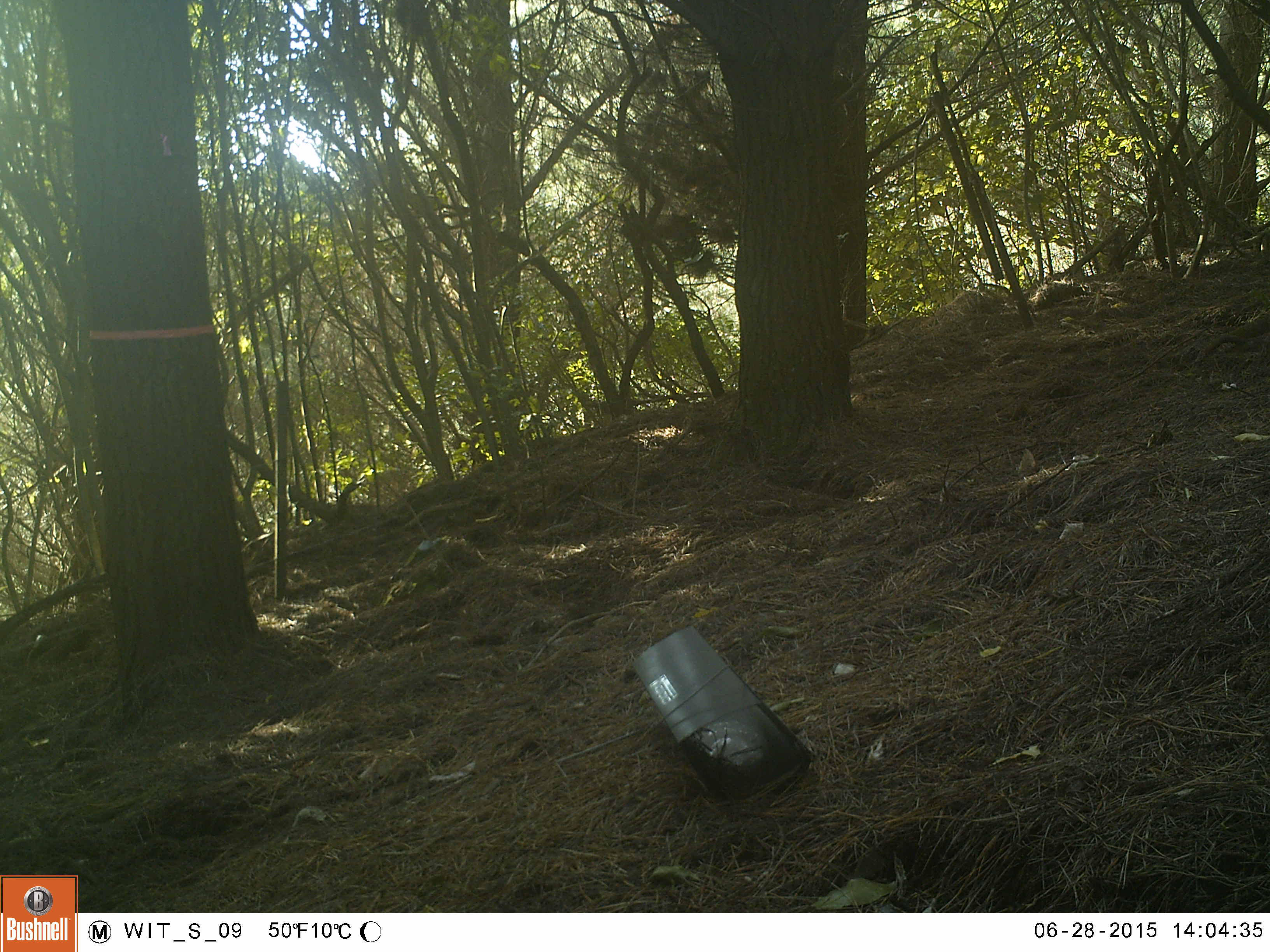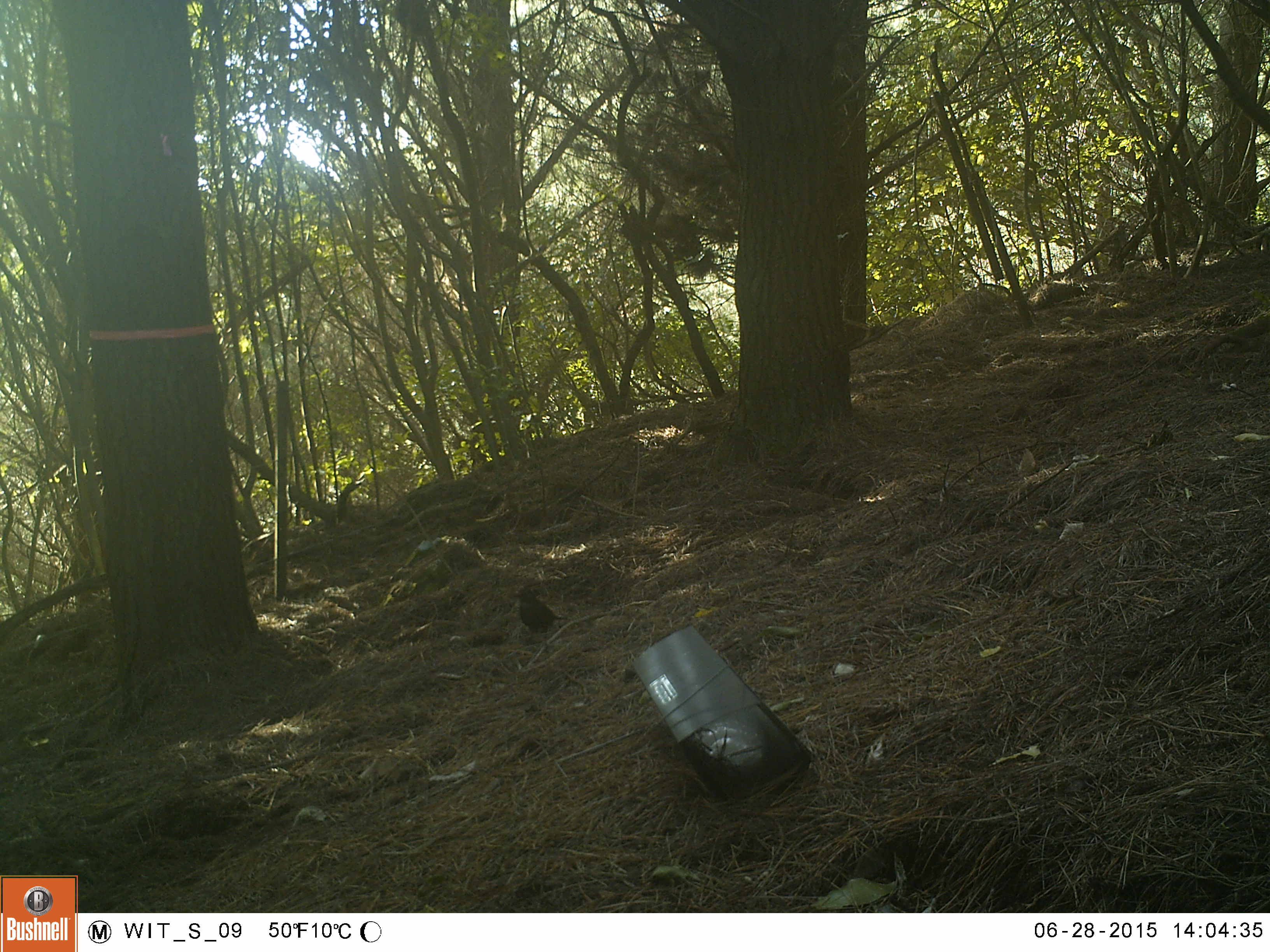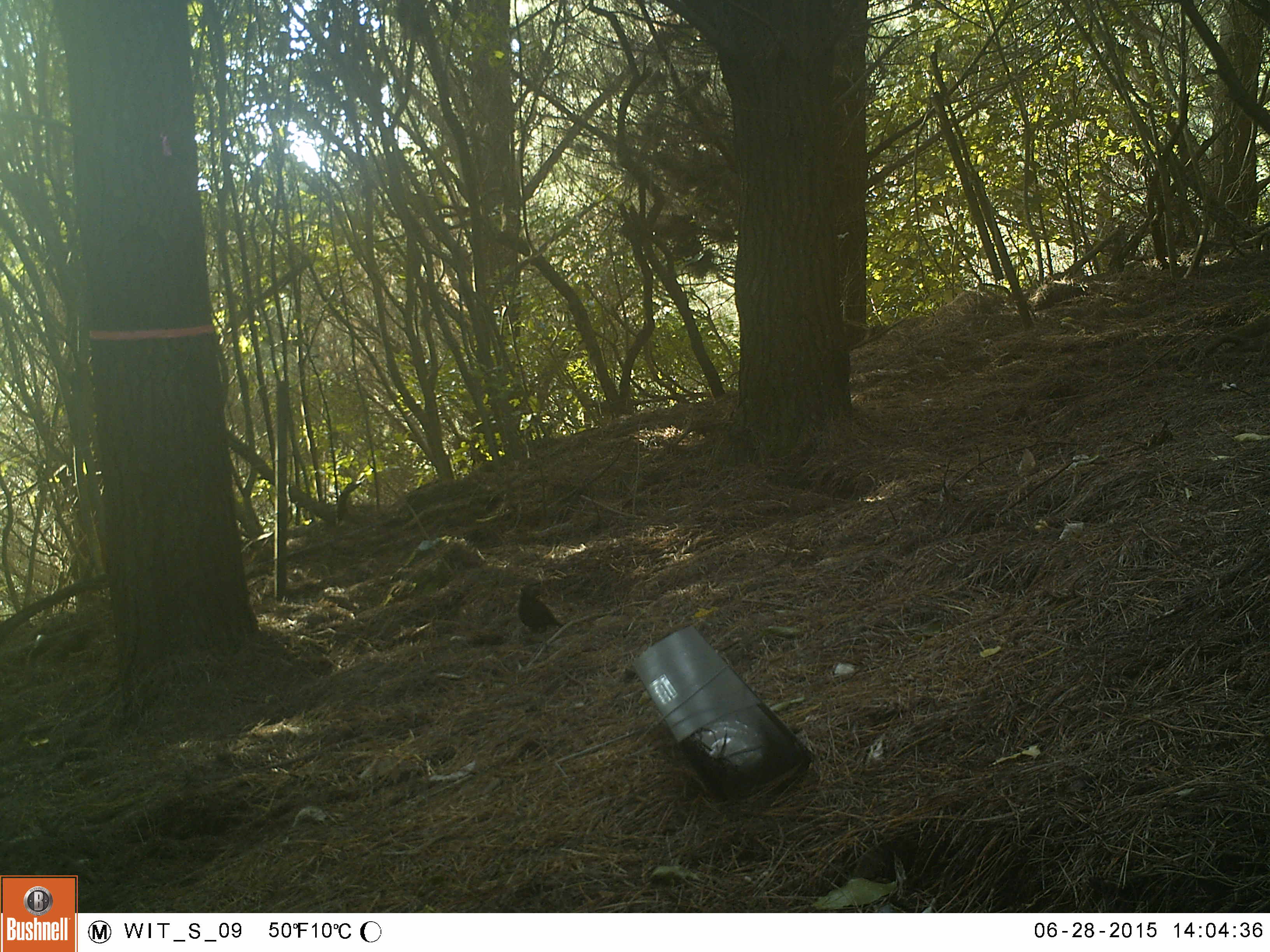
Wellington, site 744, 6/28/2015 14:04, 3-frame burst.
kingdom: Animalia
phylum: Chordata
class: Aves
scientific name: Aves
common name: bird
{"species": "bird (Aves)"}